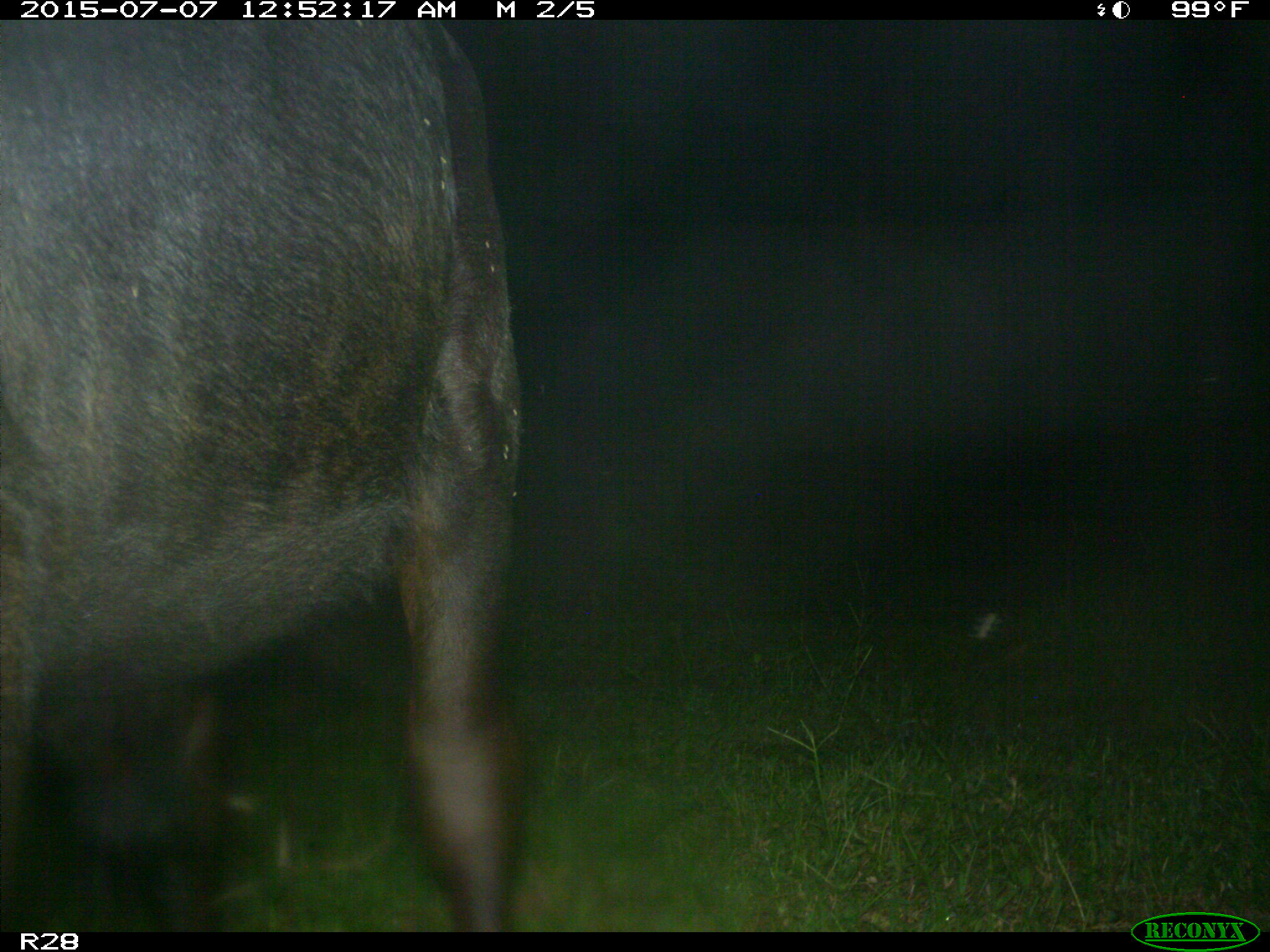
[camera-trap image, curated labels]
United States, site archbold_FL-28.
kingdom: Animalia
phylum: Chordata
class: Mammalia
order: Artiodactyla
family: Bovidae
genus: Bos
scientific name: Bos taurus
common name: domestic cow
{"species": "Bos taurus (domestic cow)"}